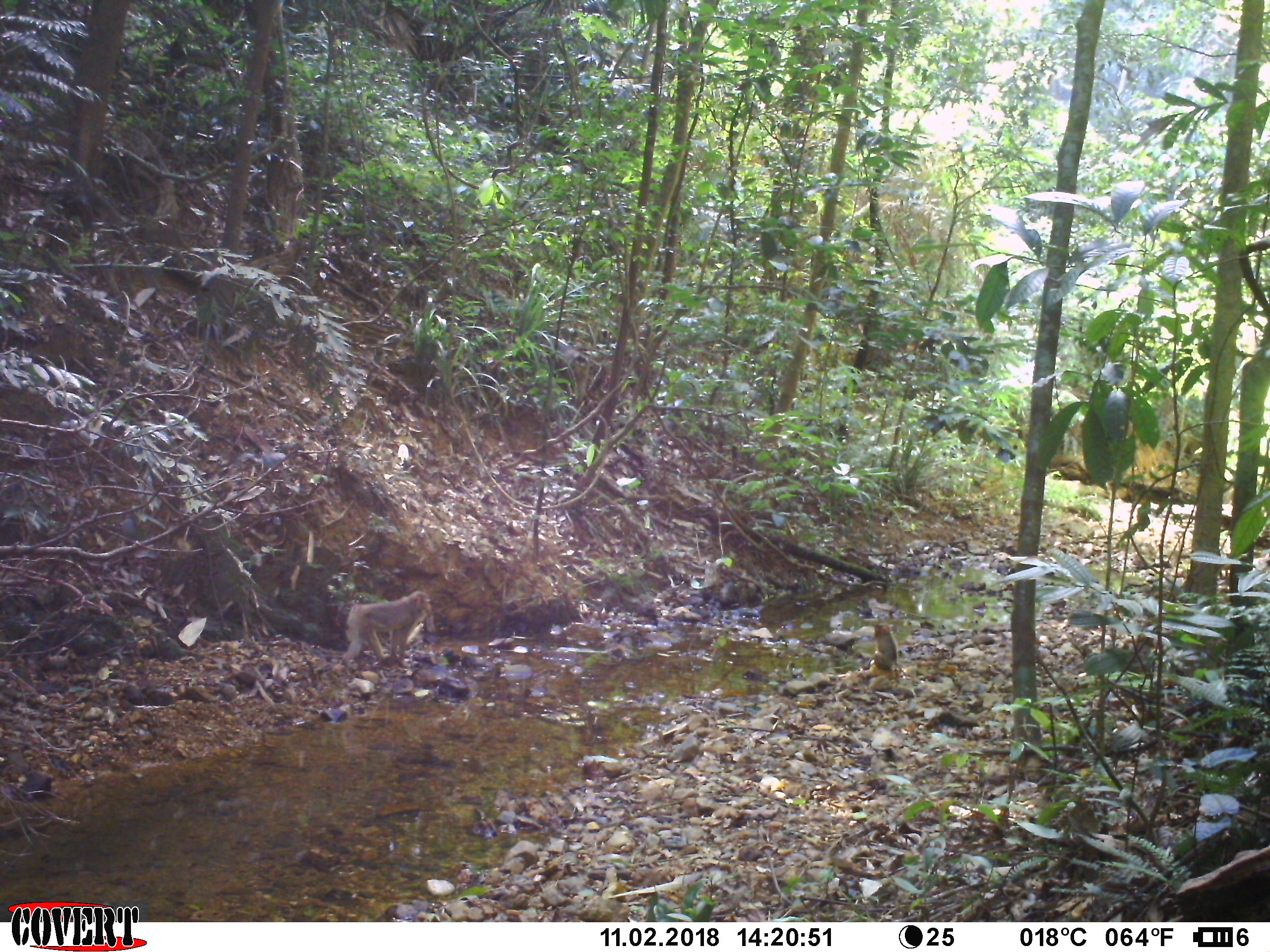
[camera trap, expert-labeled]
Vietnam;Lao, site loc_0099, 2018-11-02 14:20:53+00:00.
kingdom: Animalia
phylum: Chordata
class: Mammalia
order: Primates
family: Cercopithecidae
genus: Macaca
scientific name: Macaca nemestrina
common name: pig-tailed macaque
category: pig tailed macaque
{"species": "pig tailed macaque (pig-tailed macaque) (Macaca nemestrina)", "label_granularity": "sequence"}